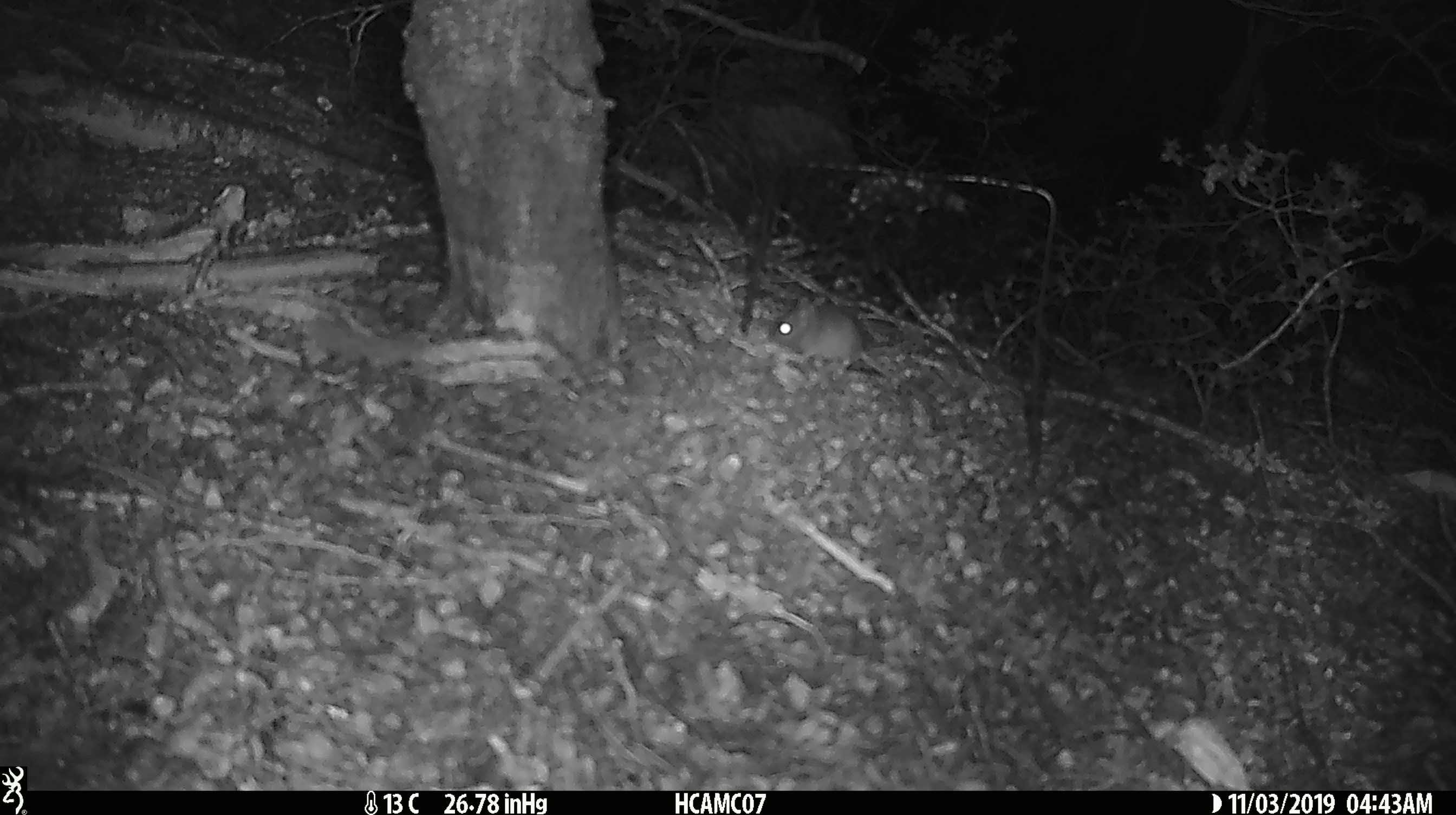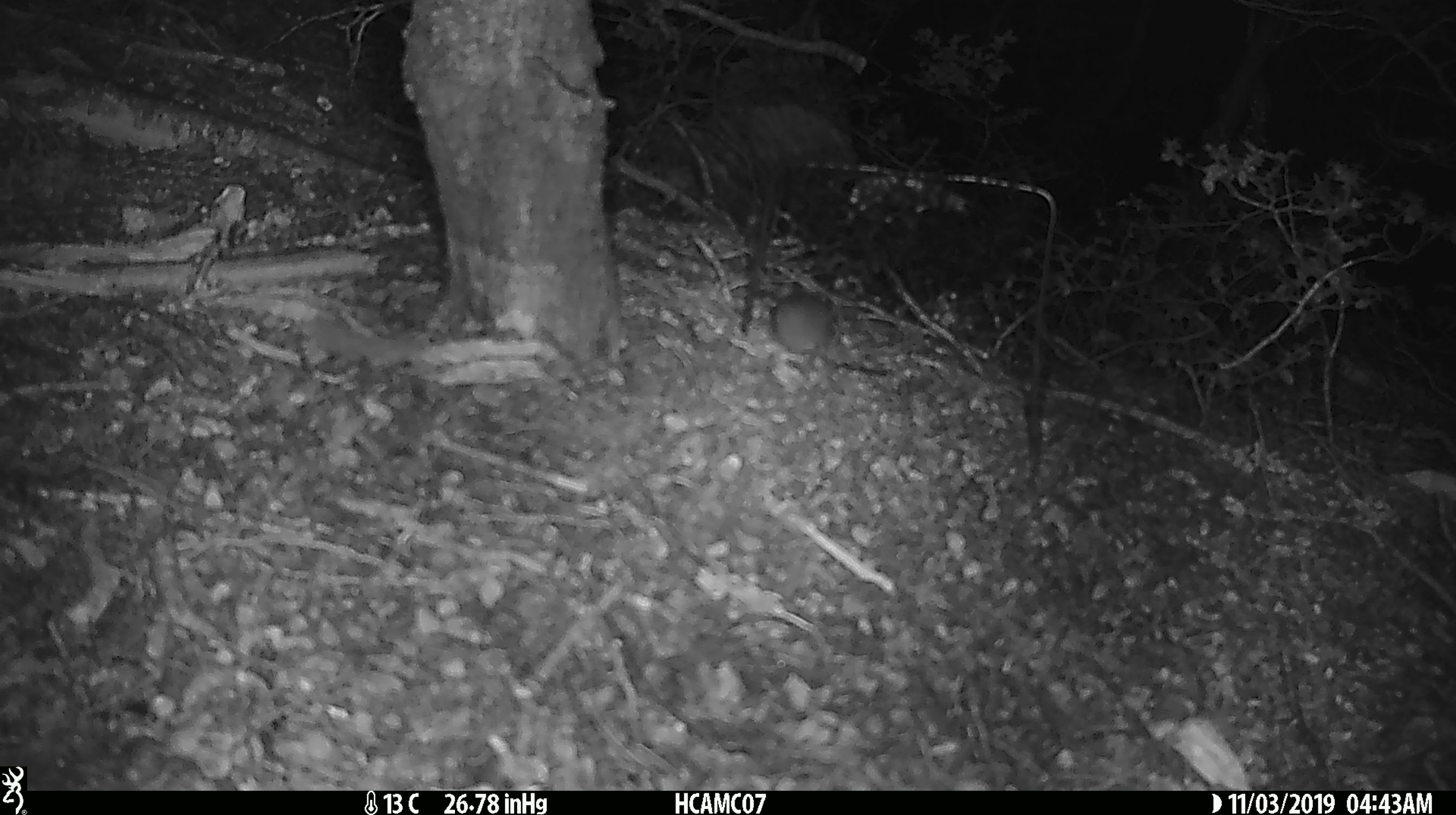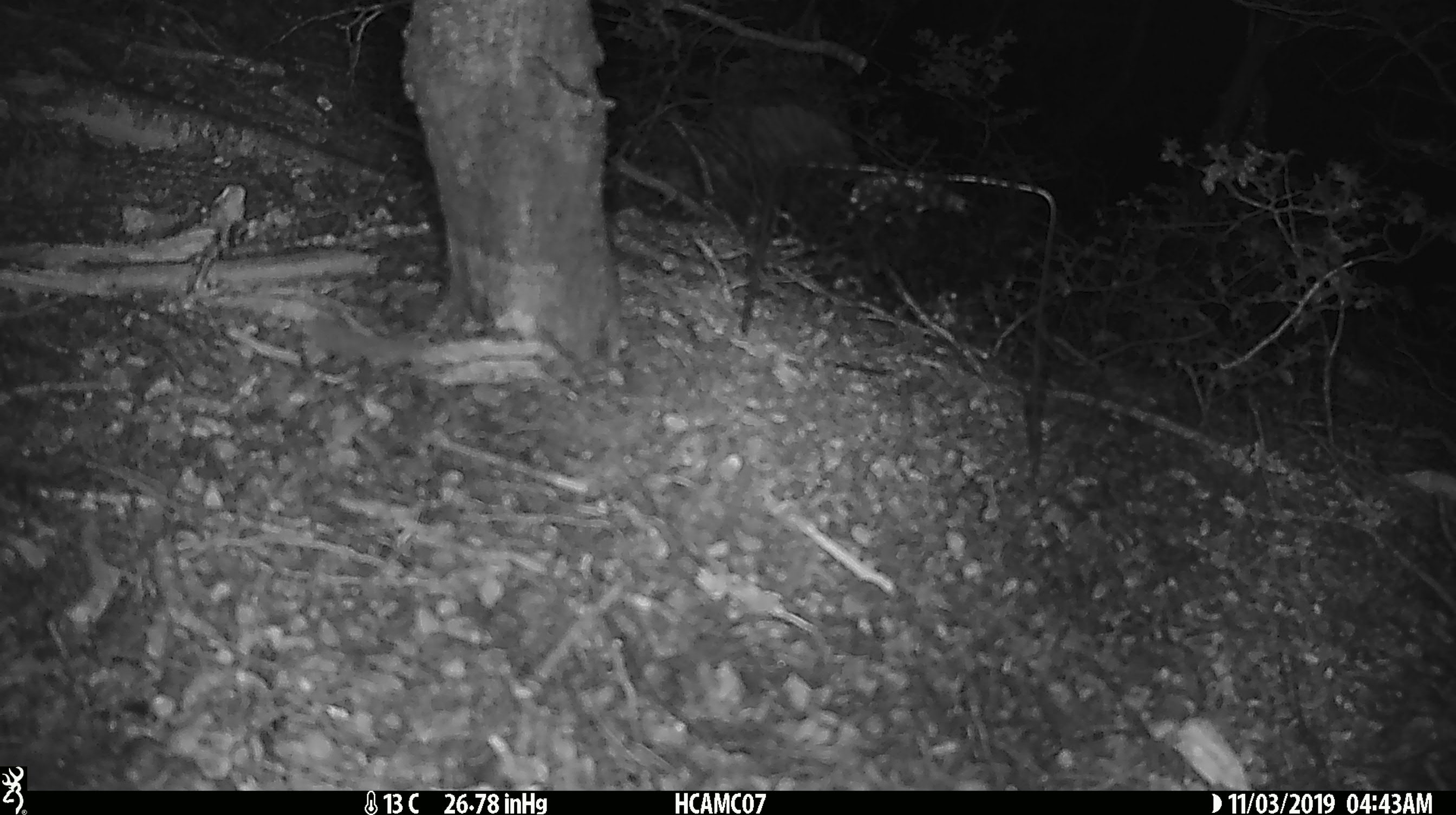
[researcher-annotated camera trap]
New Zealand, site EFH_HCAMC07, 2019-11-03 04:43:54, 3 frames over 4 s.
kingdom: Animalia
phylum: Chordata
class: Mammalia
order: Rodentia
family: Muridae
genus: Mus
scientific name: Mus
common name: mouse